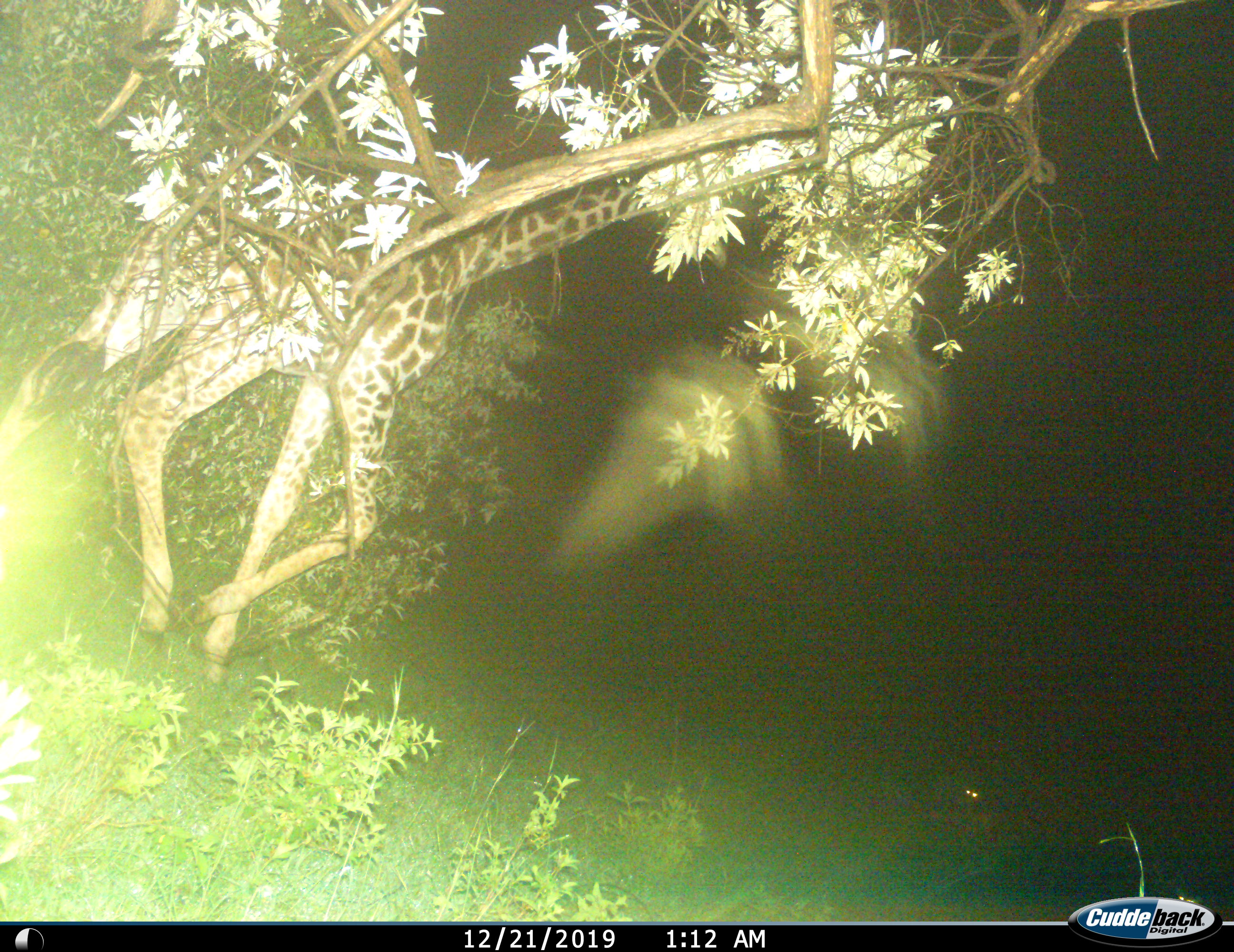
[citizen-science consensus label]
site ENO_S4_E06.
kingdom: Animalia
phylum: Chordata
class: Mammalia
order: Artiodactyla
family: Giraffidae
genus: Giraffa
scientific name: Giraffa camelopardalis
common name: giraffe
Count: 1.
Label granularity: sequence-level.